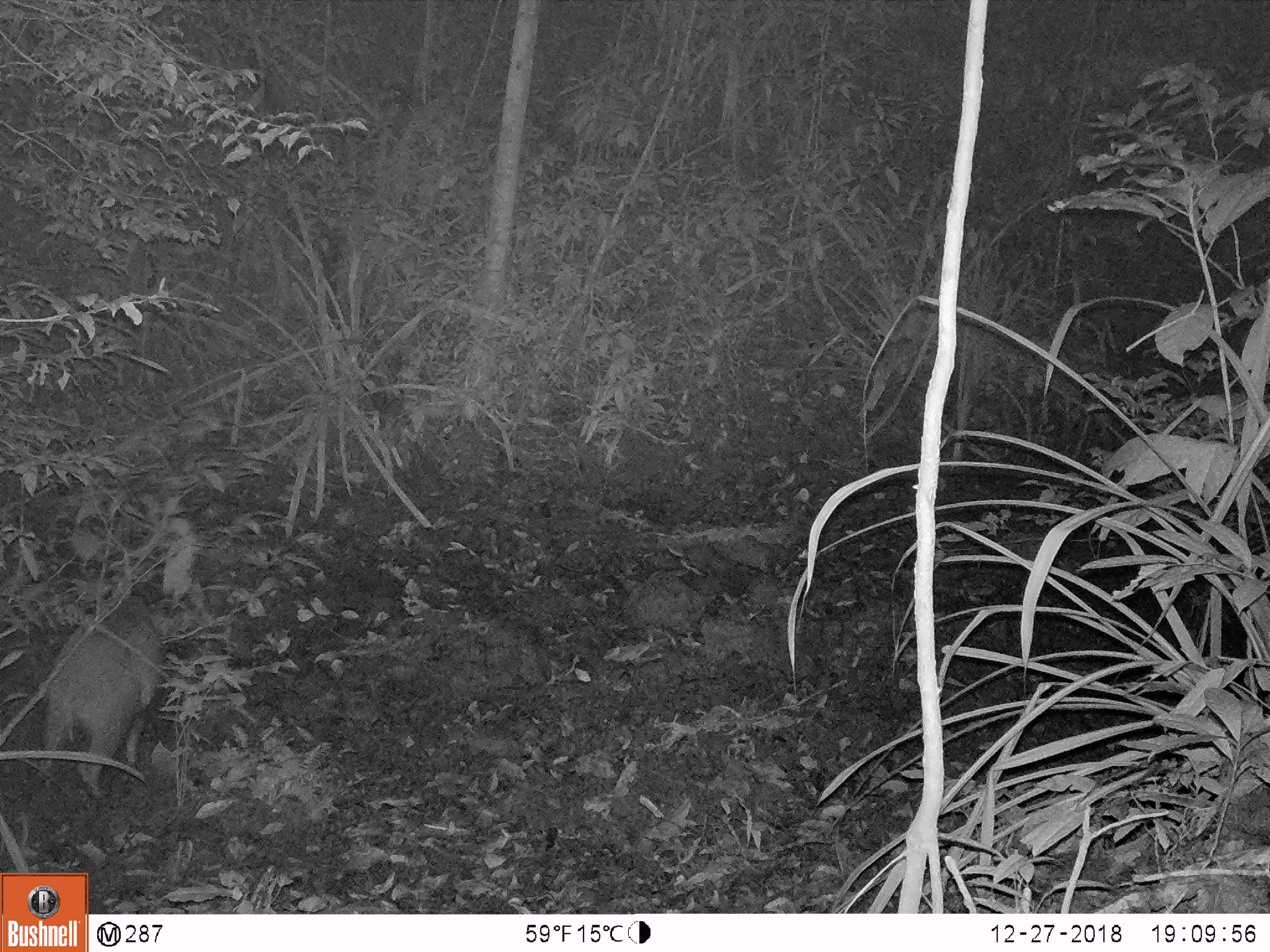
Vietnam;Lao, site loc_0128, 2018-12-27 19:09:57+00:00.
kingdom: Animalia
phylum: Chordata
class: Mammalia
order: Artiodactyla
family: Suidae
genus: Sus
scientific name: Sus scrofa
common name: eurasian wild pig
Eurasian wild pig (Sus scrofa). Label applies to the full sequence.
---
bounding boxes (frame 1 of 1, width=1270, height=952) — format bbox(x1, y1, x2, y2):
eurasian wild pig: bbox(37, 597, 162, 799)